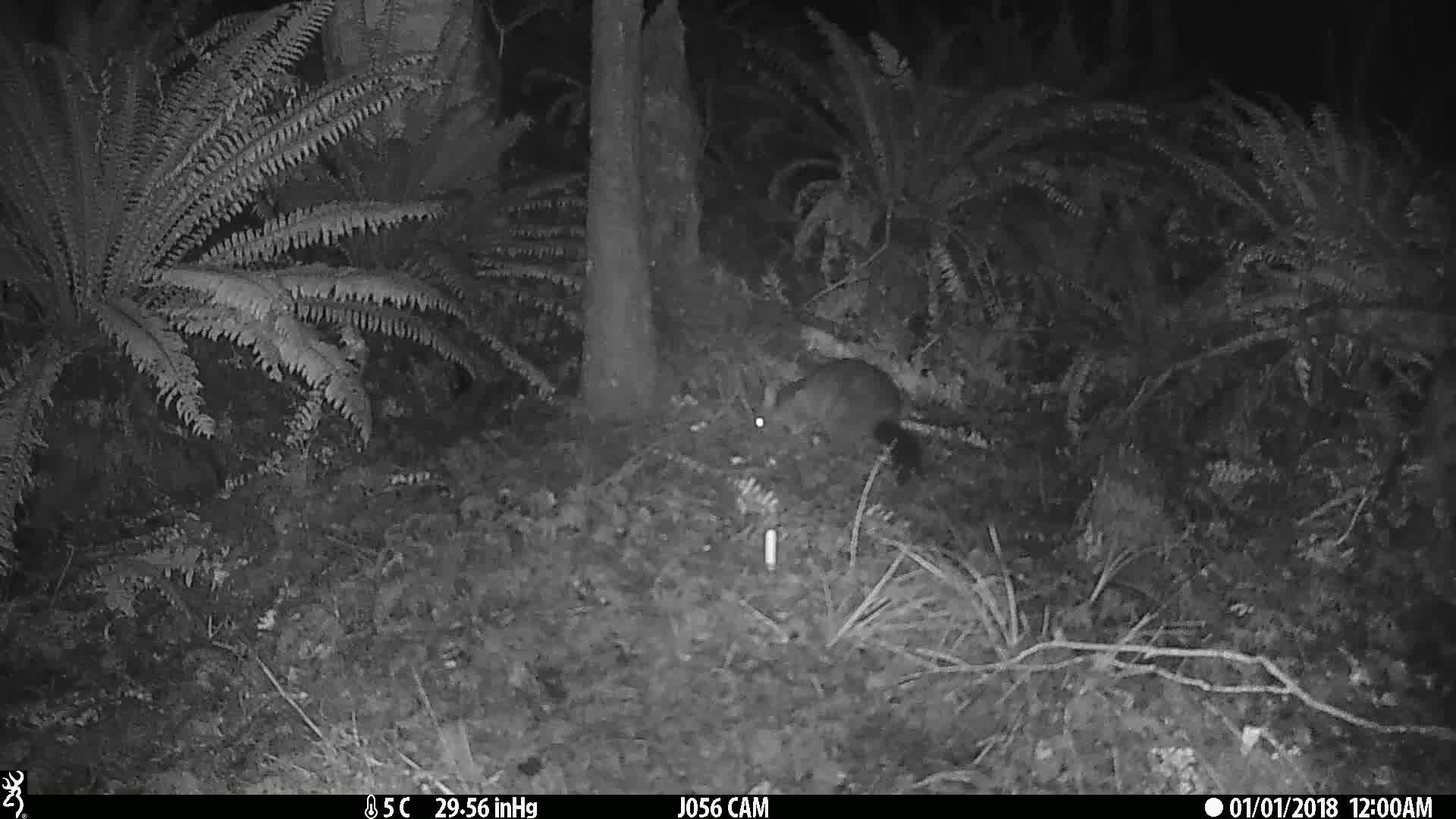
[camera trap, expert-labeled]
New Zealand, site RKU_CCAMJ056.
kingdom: Animalia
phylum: Chordata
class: Mammalia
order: Diprotodontia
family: Phalangeridae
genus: Trichosurus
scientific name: Trichosurus vulpecula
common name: common brushtail possum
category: possum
Possum (common brushtail possum) (Trichosurus vulpecula).